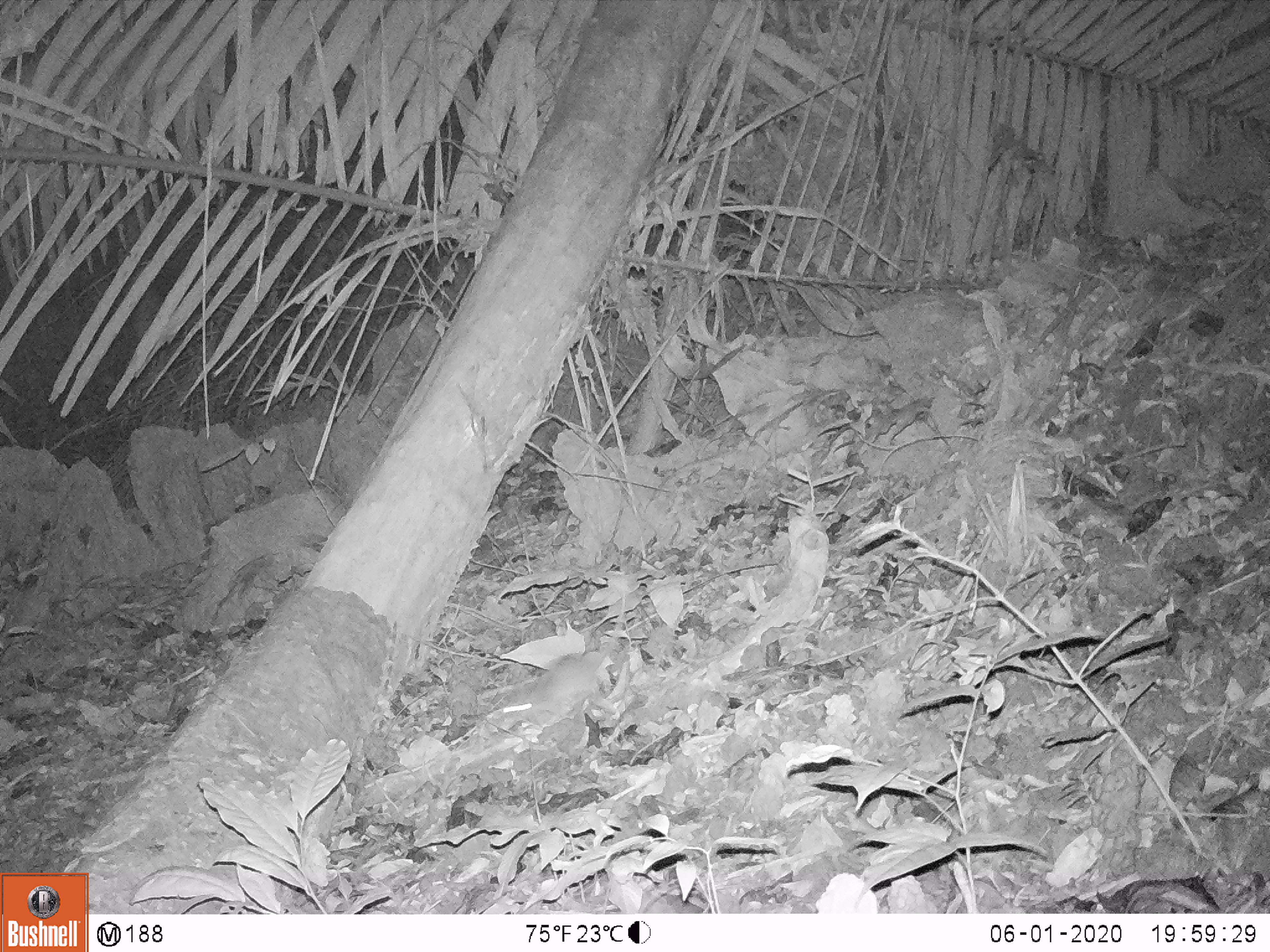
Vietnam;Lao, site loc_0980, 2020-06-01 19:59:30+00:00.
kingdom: Animalia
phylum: Chordata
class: Mammalia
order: Rodentia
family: Muridae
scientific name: Muridae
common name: old-world mice and rats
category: unidentified murid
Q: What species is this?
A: Unidentified murid (old-world mice and rats) (Muridae).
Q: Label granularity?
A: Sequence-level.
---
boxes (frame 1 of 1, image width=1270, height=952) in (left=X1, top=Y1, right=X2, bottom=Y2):
unidentified murid: (left=502, top=598, right=626, bottom=727)